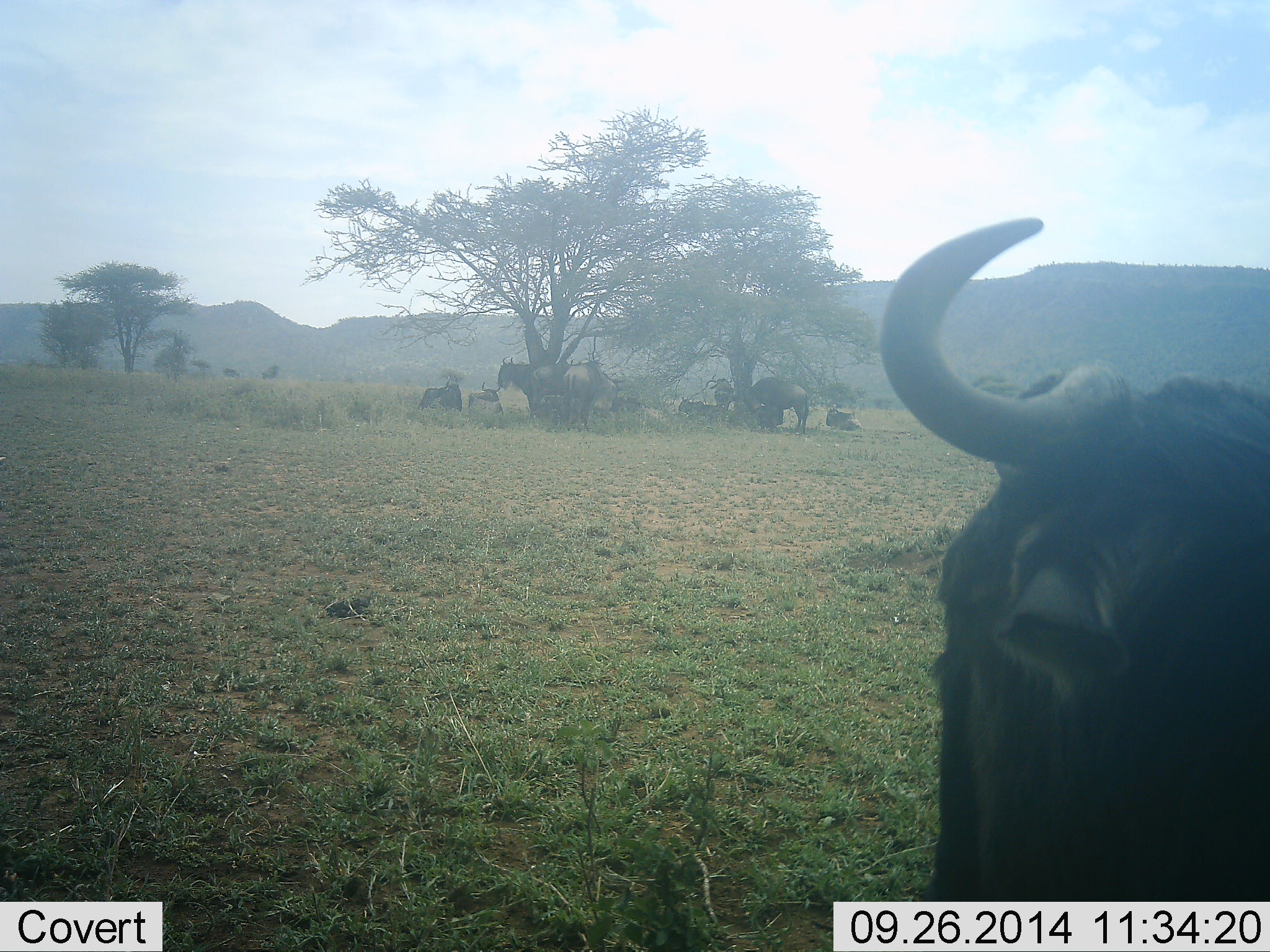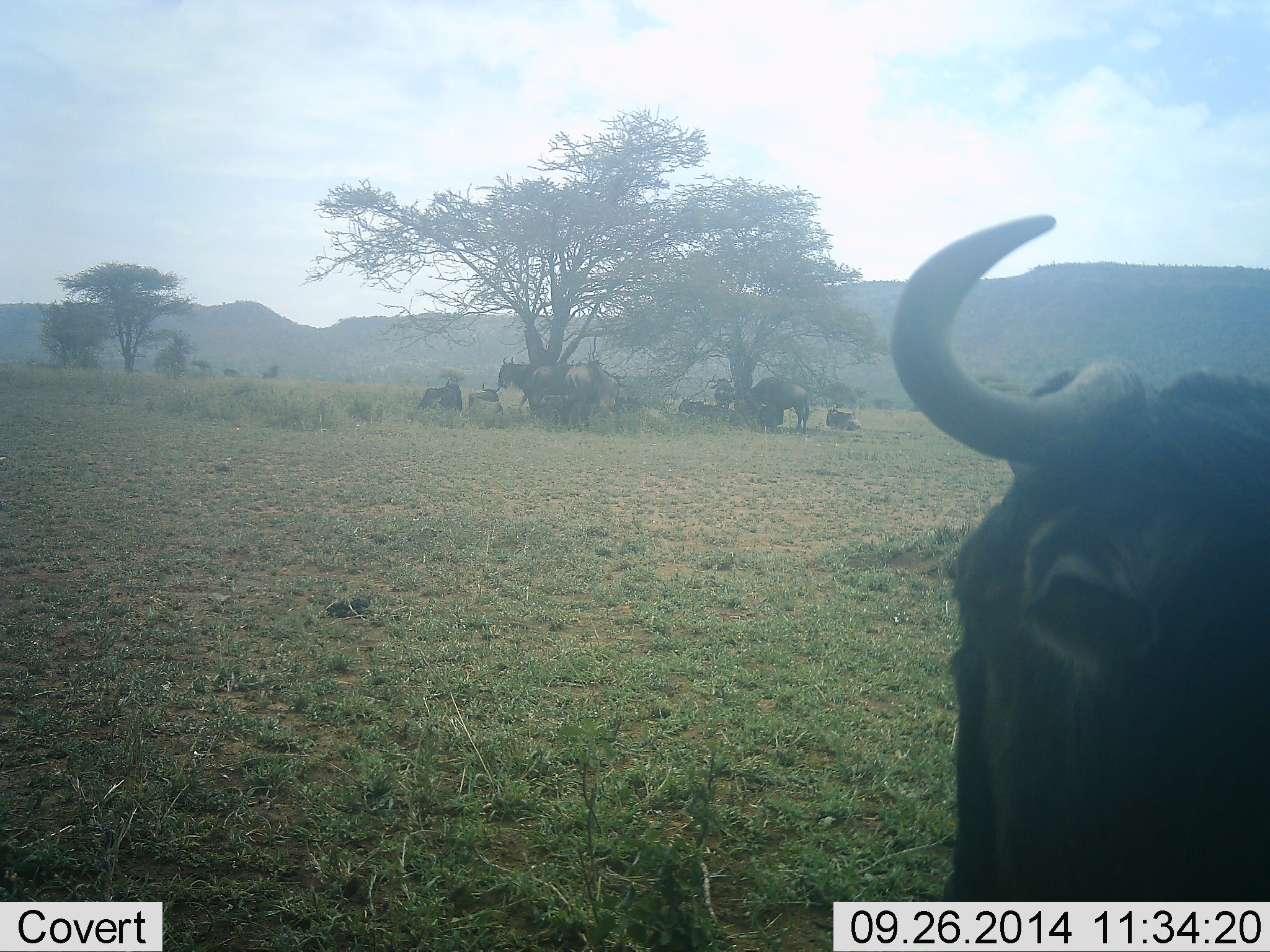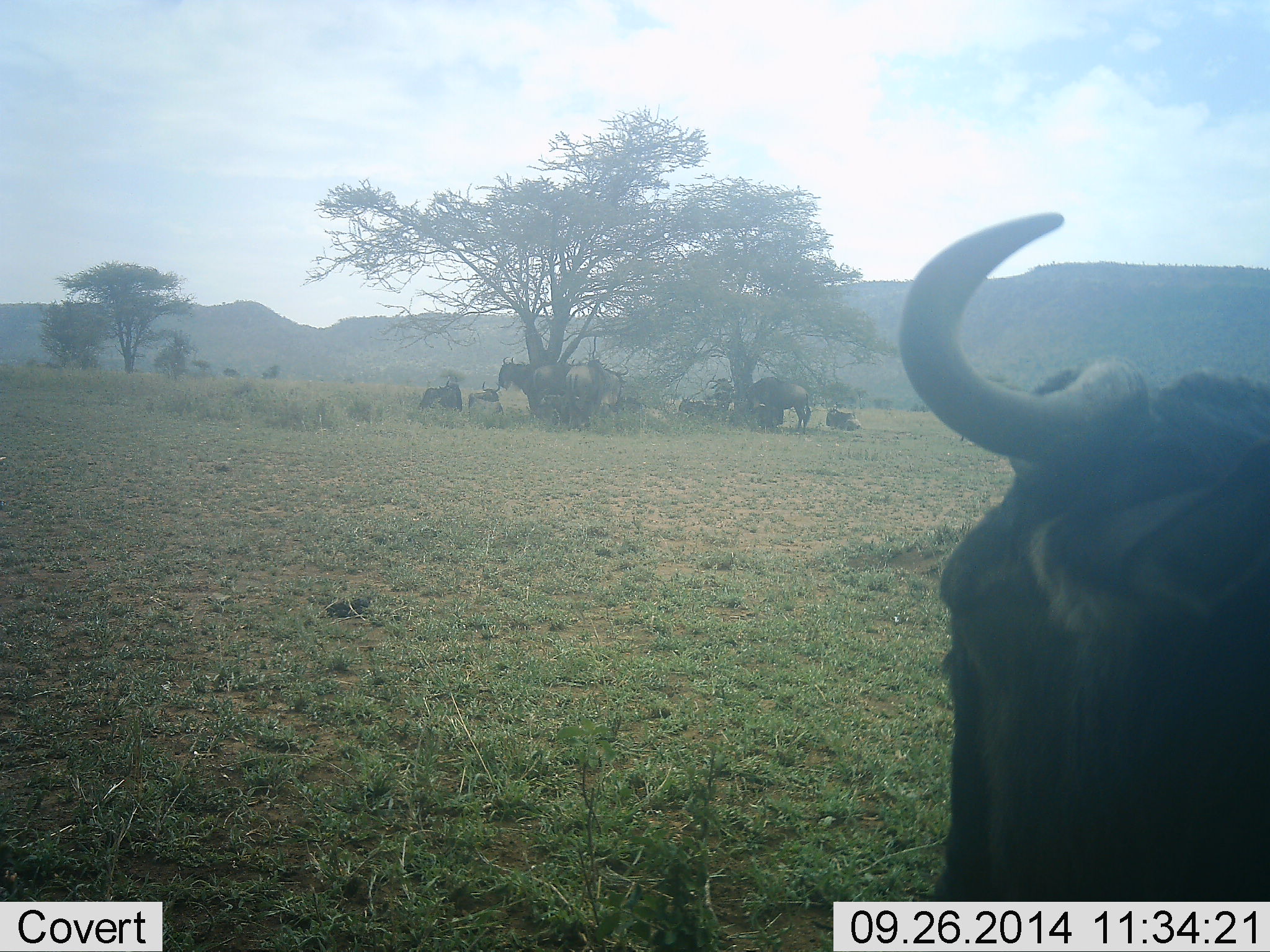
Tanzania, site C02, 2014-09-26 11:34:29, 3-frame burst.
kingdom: Animalia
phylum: Chordata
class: Mammalia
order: Artiodactyla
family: Bovidae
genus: Connochaetes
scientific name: Connochaetes taurinus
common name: blue wildebeest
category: wildebeest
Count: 11-50.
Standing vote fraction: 90%.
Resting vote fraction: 100%.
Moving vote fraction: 10%.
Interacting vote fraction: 10%.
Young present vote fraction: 10%.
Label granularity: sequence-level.